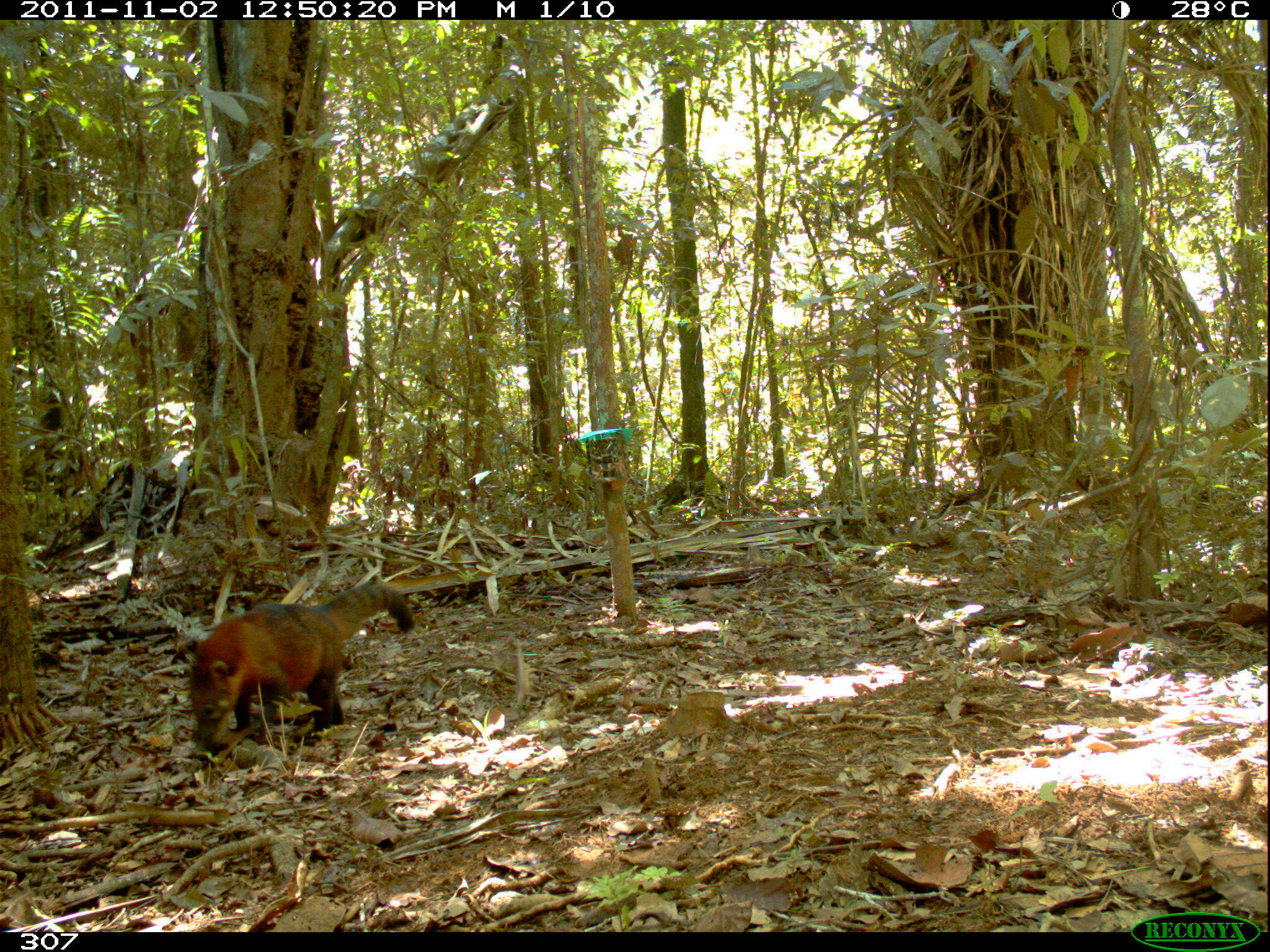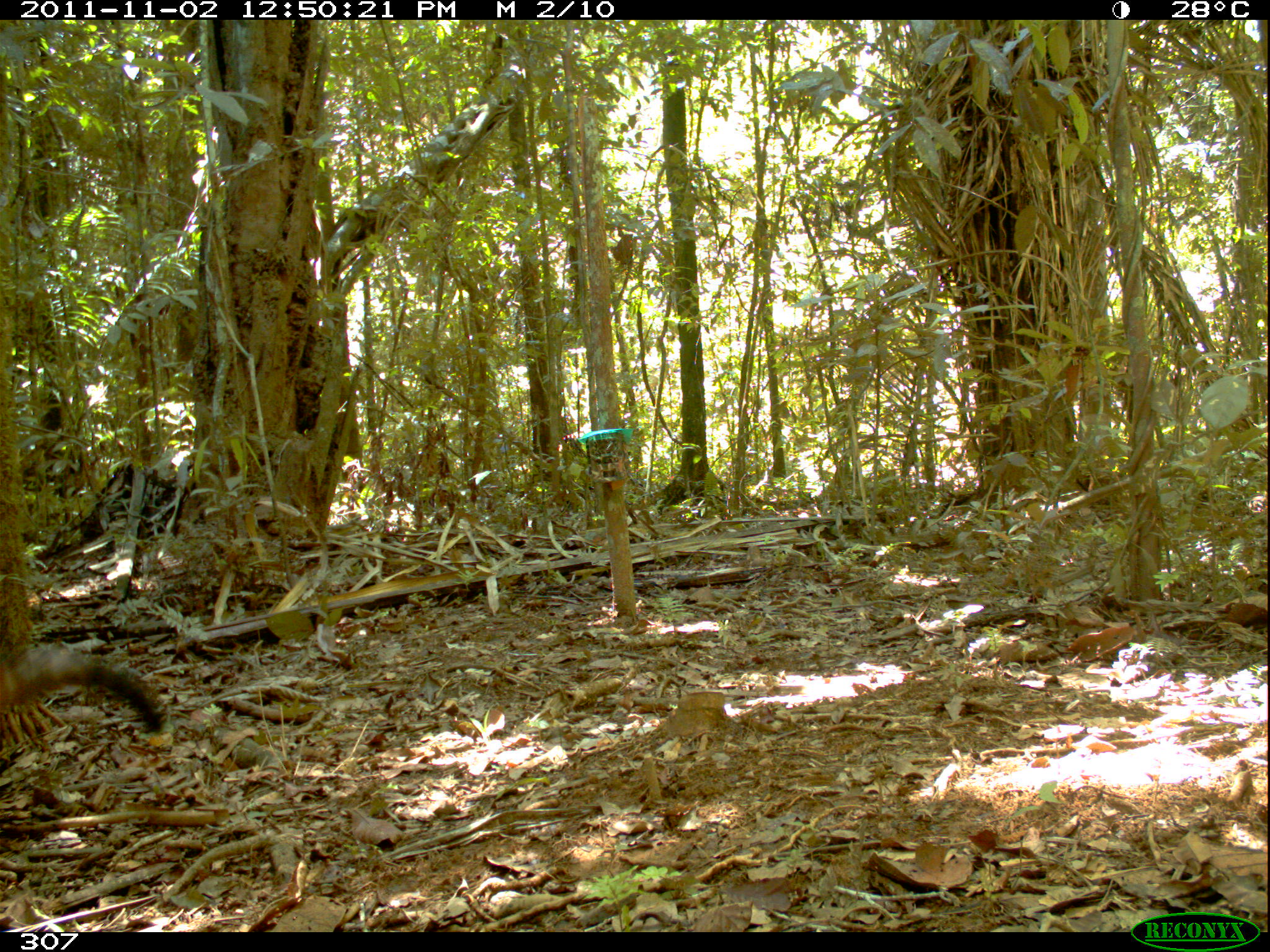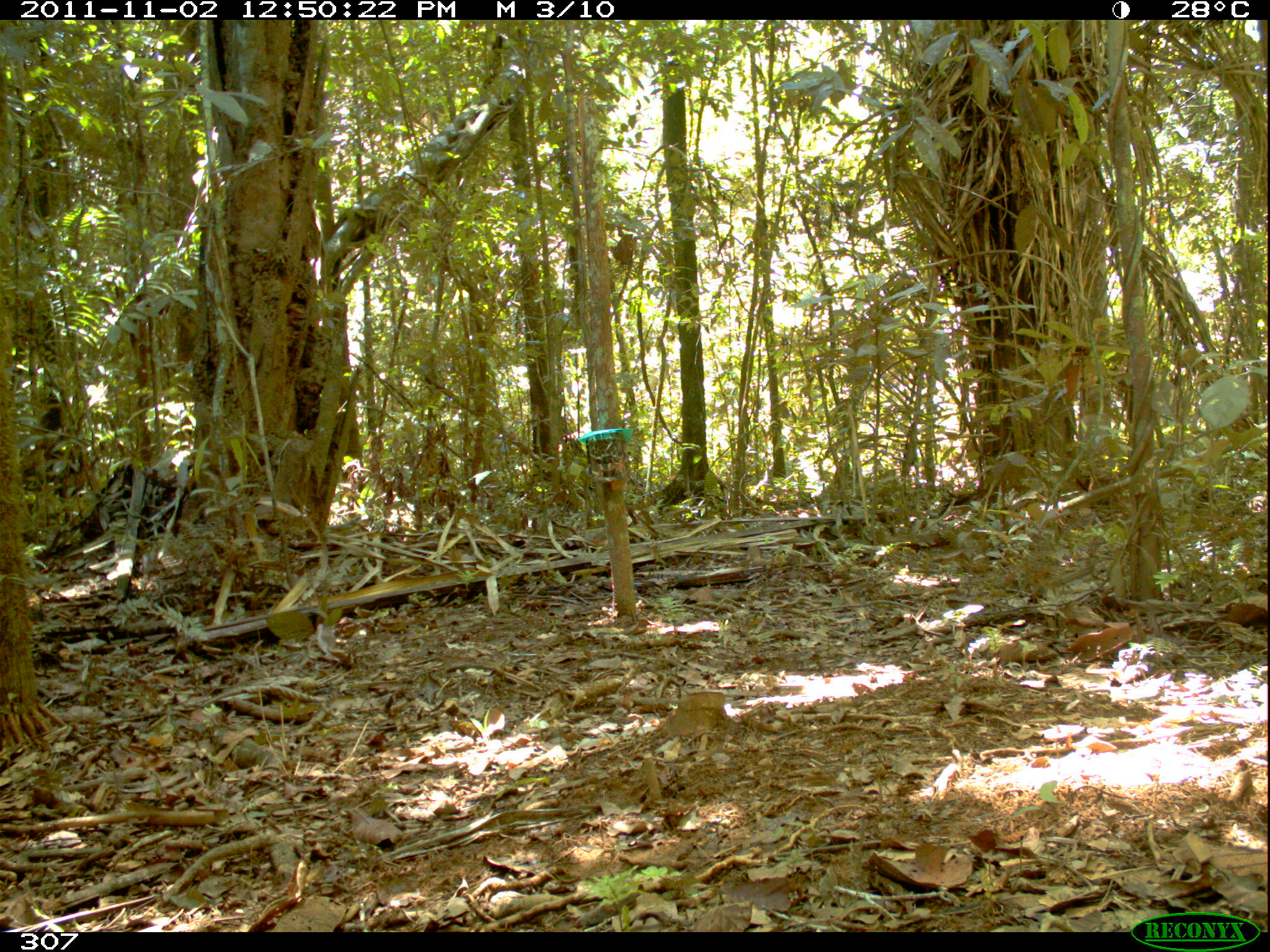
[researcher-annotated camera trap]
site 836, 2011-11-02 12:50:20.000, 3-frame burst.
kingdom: Animalia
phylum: Chordata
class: Mammalia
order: Carnivora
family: Procyonidae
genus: Nasua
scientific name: Nasua nasua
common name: south american coati